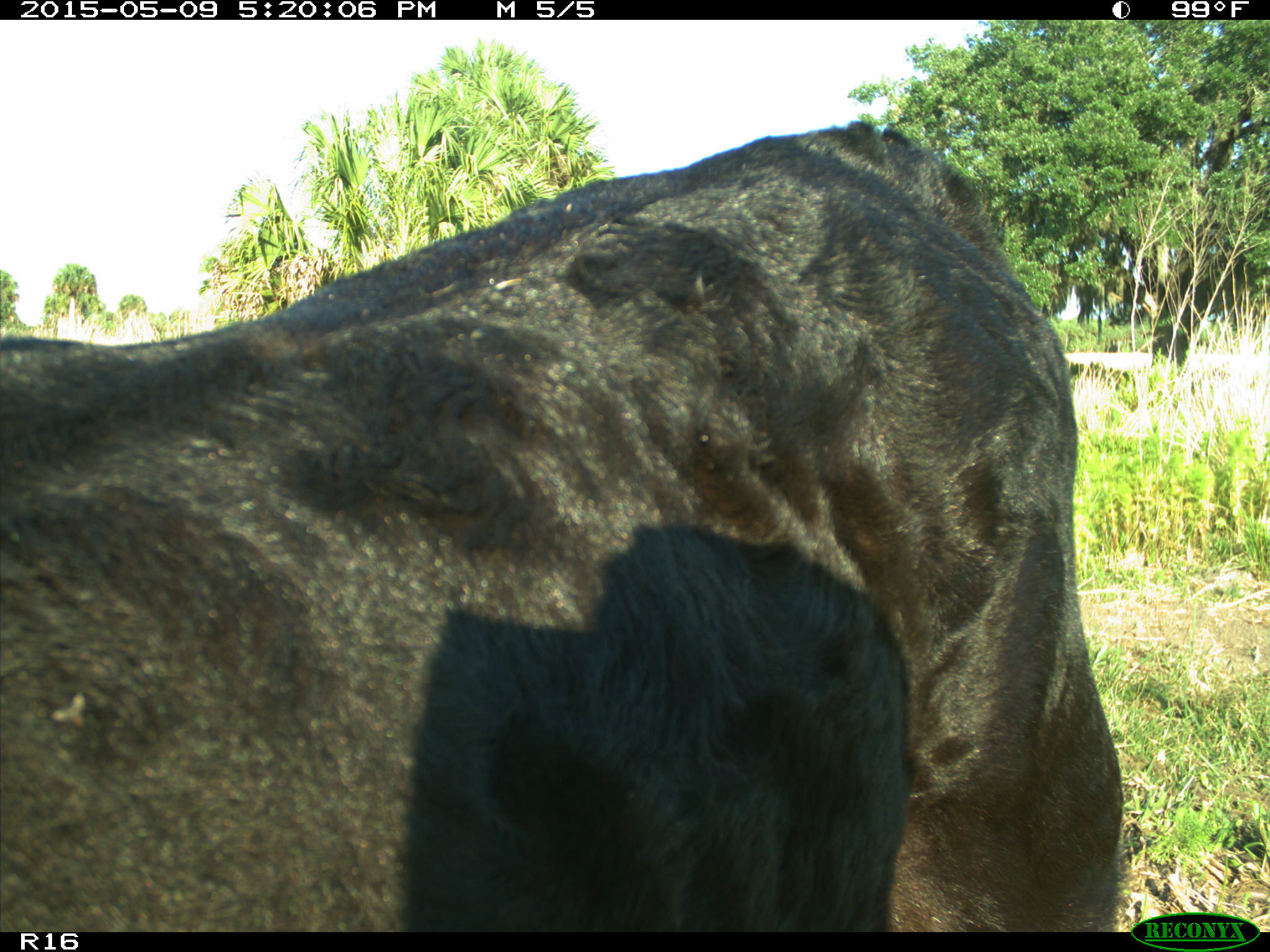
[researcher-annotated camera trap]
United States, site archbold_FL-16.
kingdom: Animalia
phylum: Chordata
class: Mammalia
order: Artiodactyla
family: Bovidae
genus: Bos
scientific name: Bos taurus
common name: domestic cow